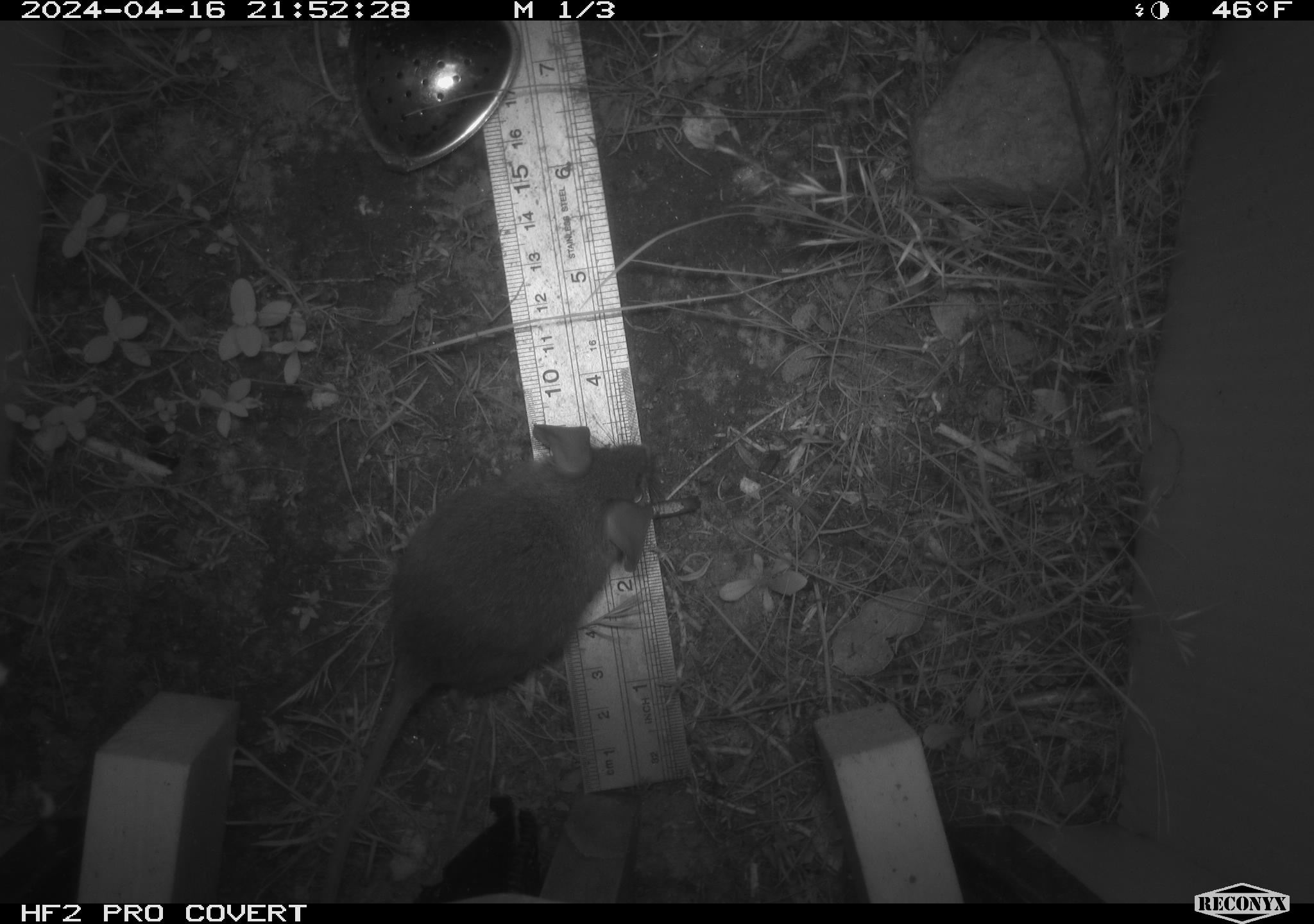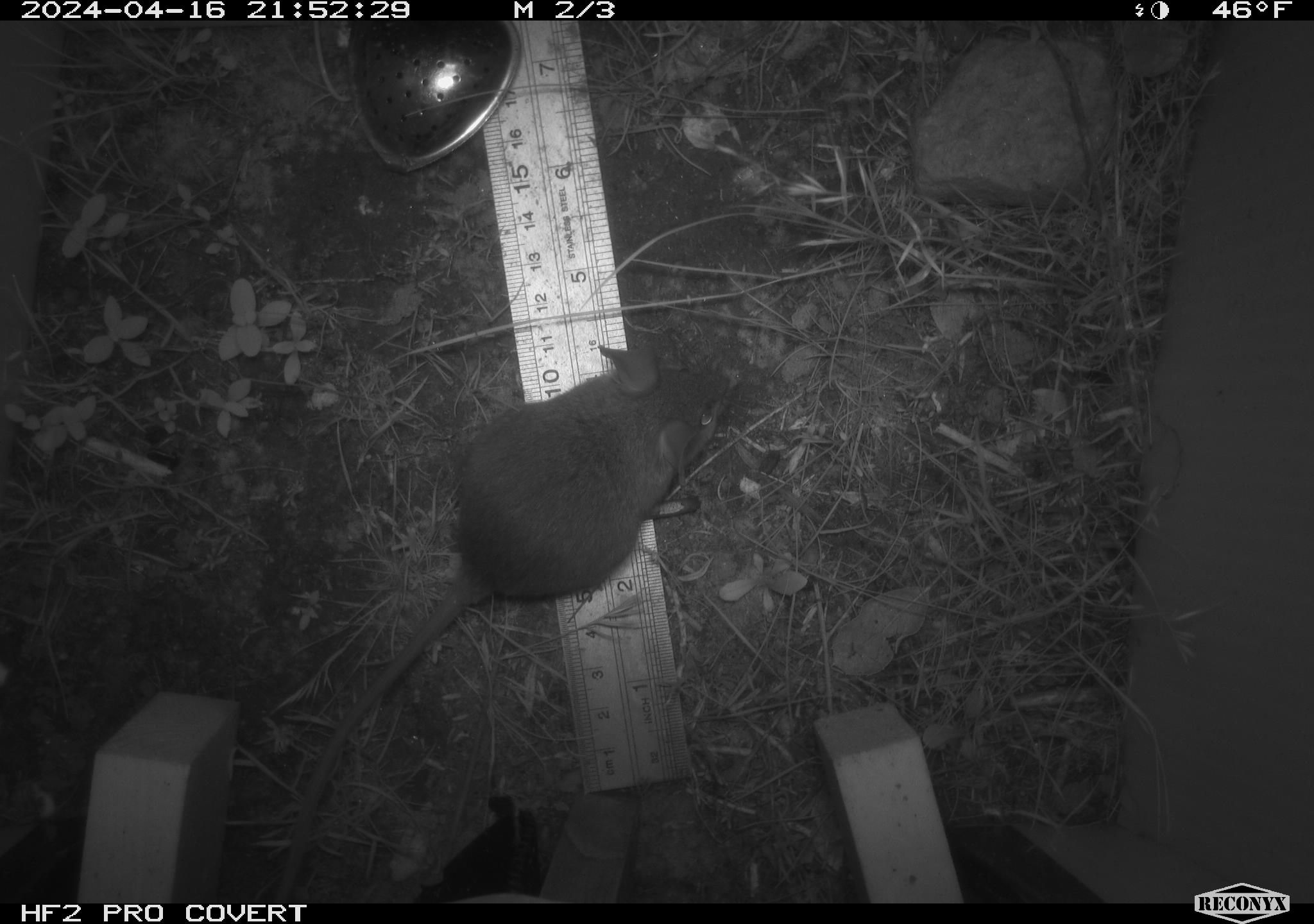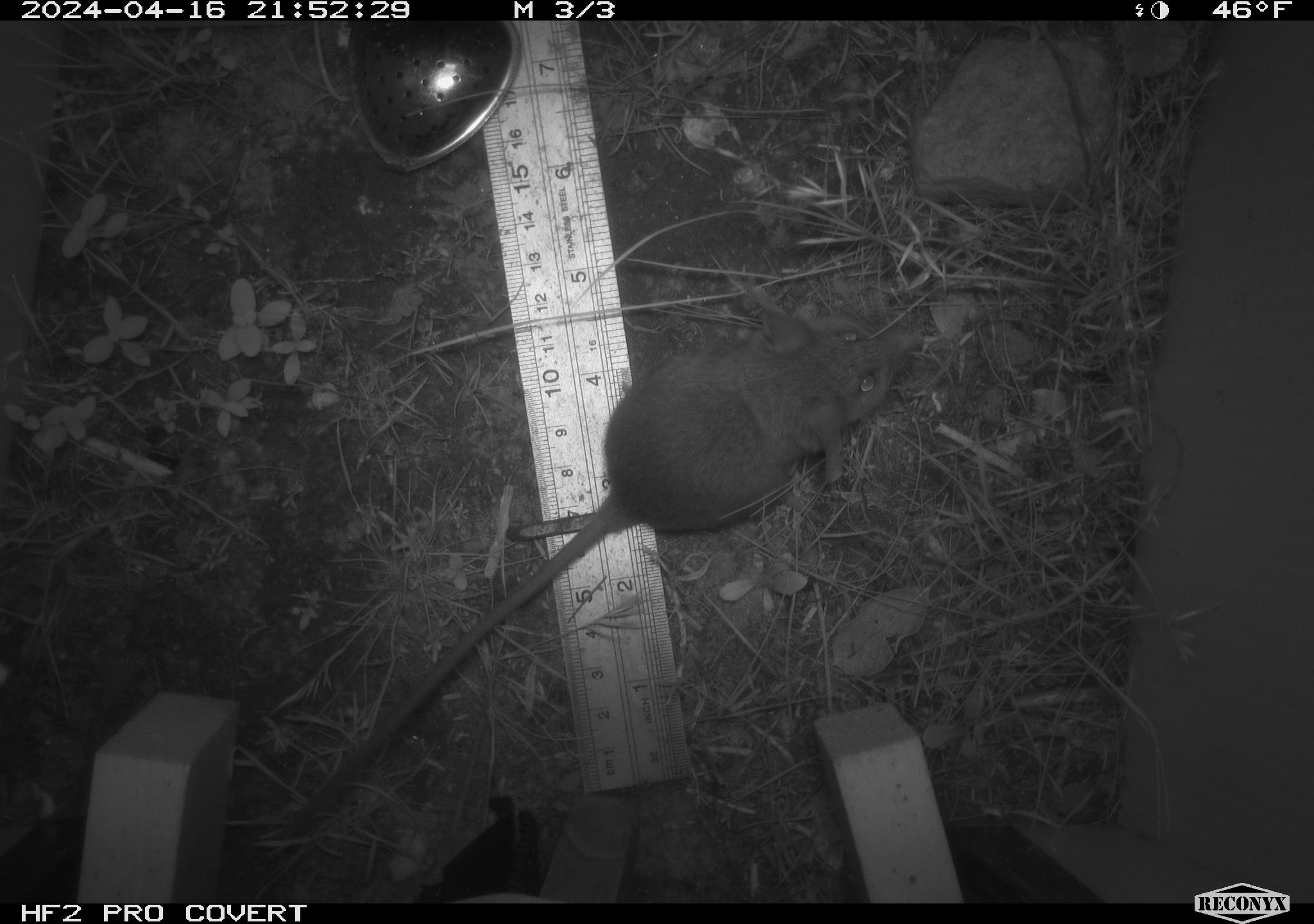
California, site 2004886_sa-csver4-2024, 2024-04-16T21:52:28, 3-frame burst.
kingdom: Animalia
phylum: Chordata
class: Mammalia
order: Rodentia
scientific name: Rodentia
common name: mouse species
Mouse species (Rodentia).